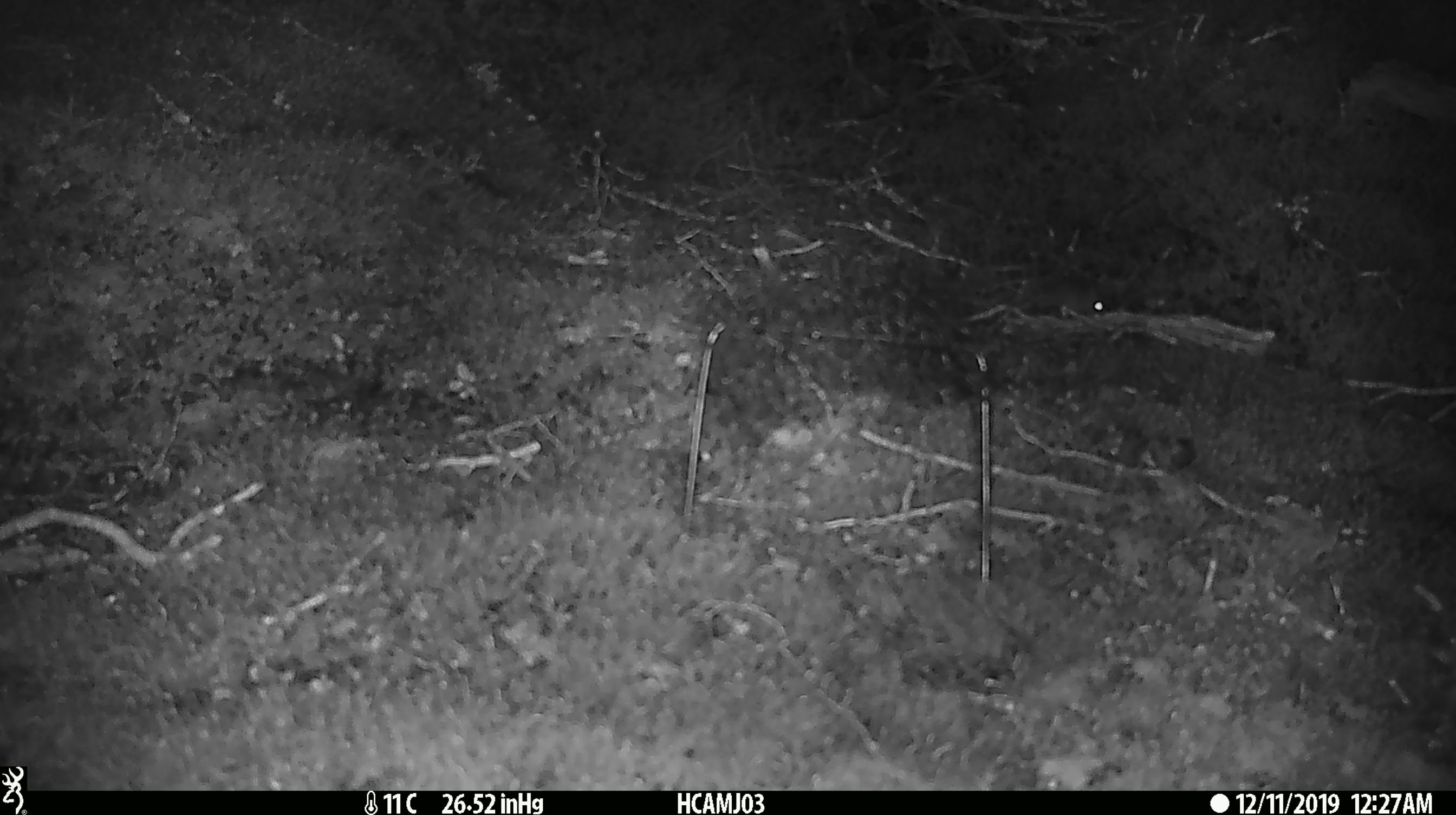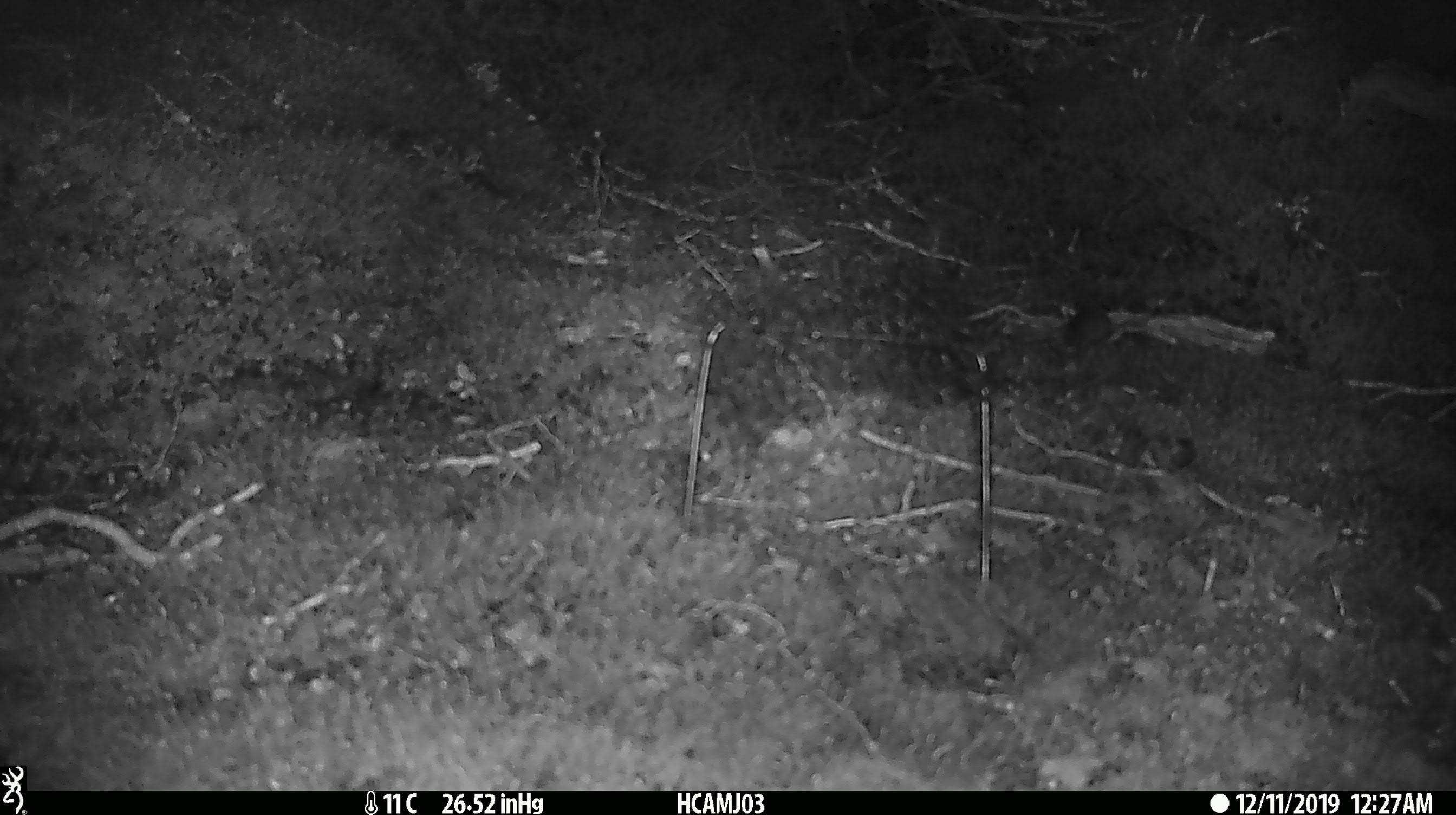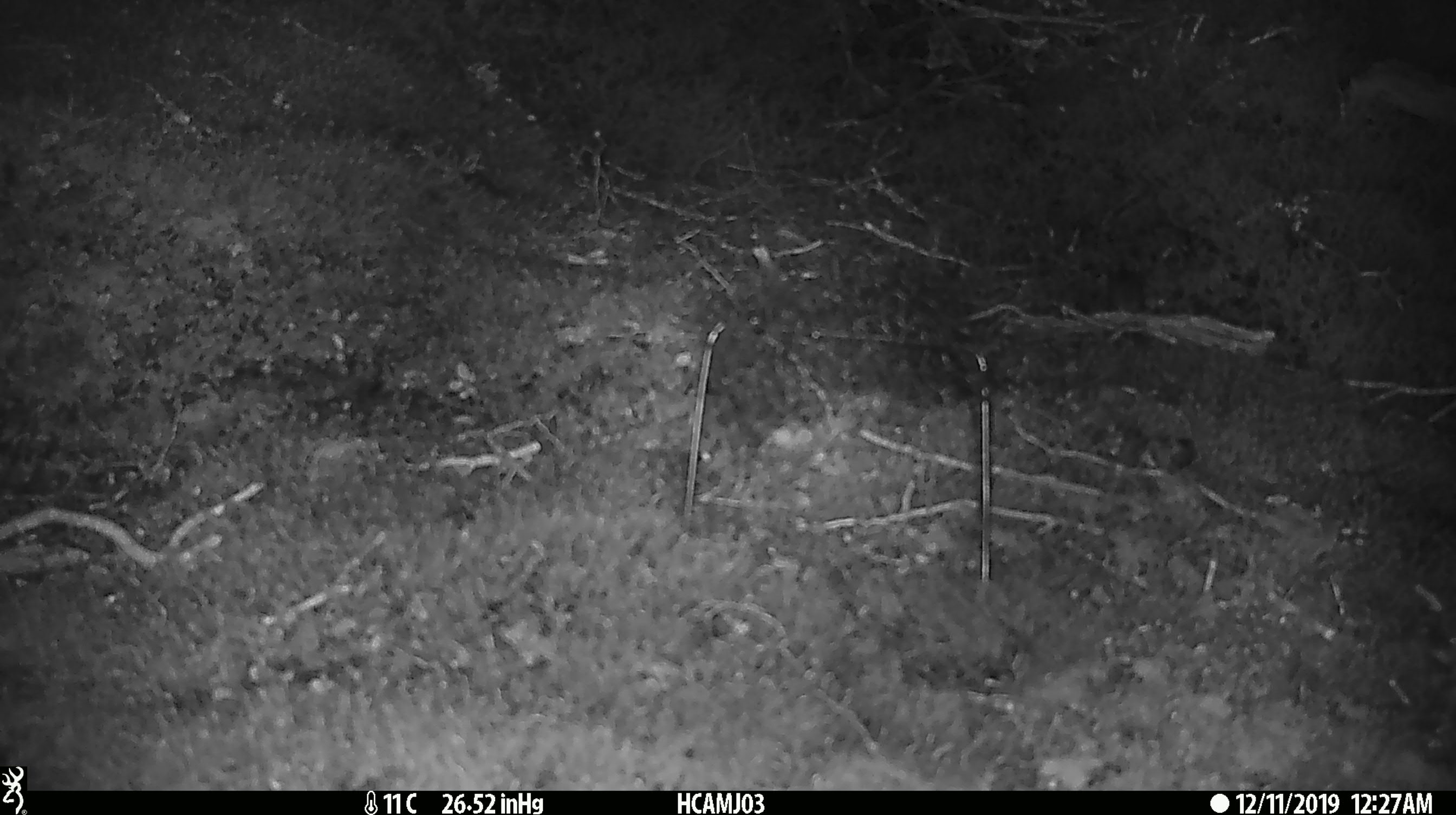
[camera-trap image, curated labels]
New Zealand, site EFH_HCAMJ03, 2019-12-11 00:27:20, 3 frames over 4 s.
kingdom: Animalia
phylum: Chordata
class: Mammalia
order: Rodentia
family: Muridae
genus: Mus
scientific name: Mus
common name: mouse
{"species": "mouse (Mus)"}